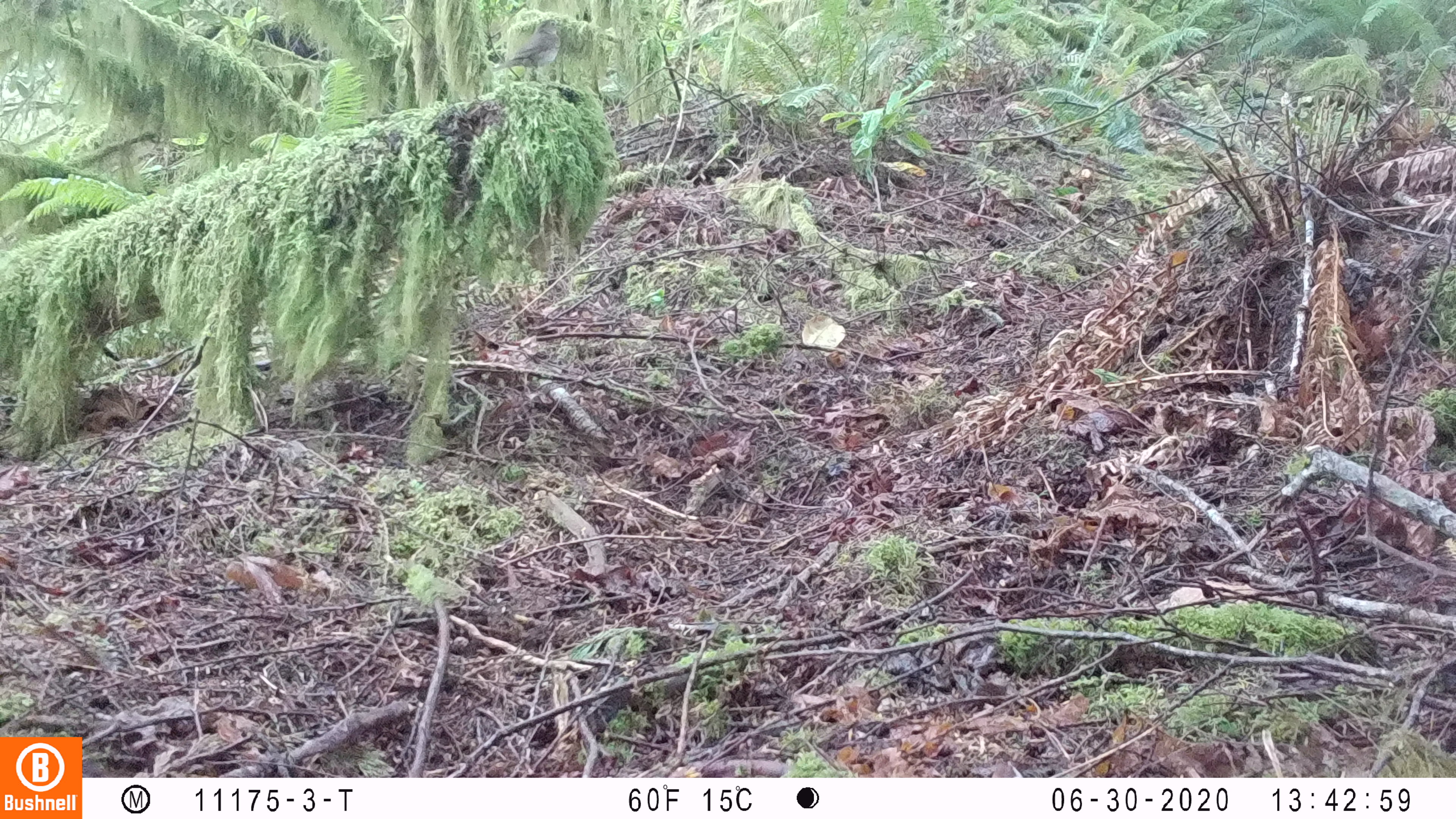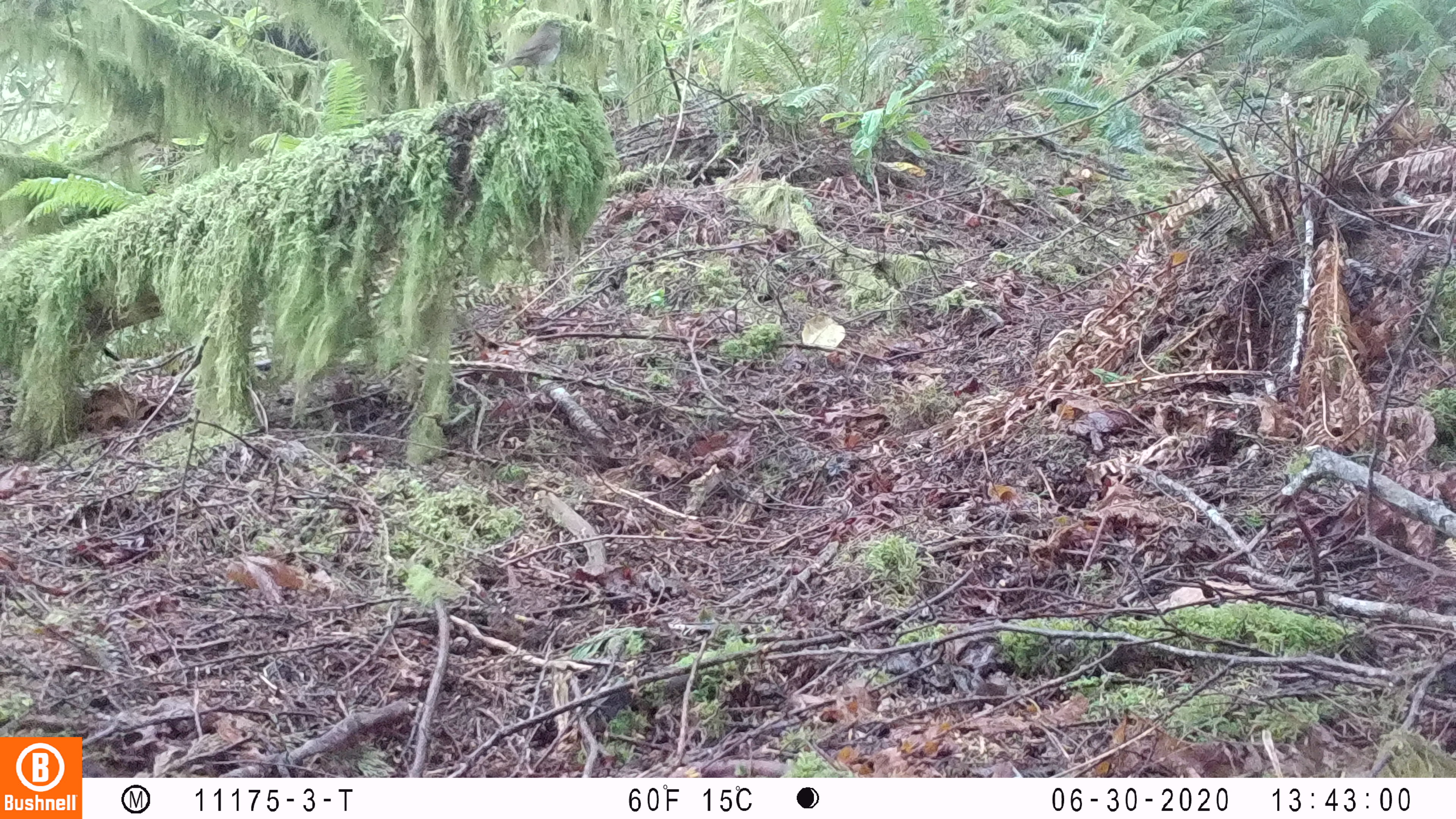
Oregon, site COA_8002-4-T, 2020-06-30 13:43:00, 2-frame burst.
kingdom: Animalia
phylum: Chordata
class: Aves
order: Passeriformes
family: Turdidae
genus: Catharus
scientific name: Catharus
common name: brown thrushes and nightingale-thrushes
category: catharus species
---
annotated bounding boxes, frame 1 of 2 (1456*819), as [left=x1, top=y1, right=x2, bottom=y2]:
catharus species: [left=477, top=12, right=571, bottom=90]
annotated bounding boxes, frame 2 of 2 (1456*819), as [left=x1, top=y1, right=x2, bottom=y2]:
catharus species: [left=482, top=9, right=583, bottom=98]